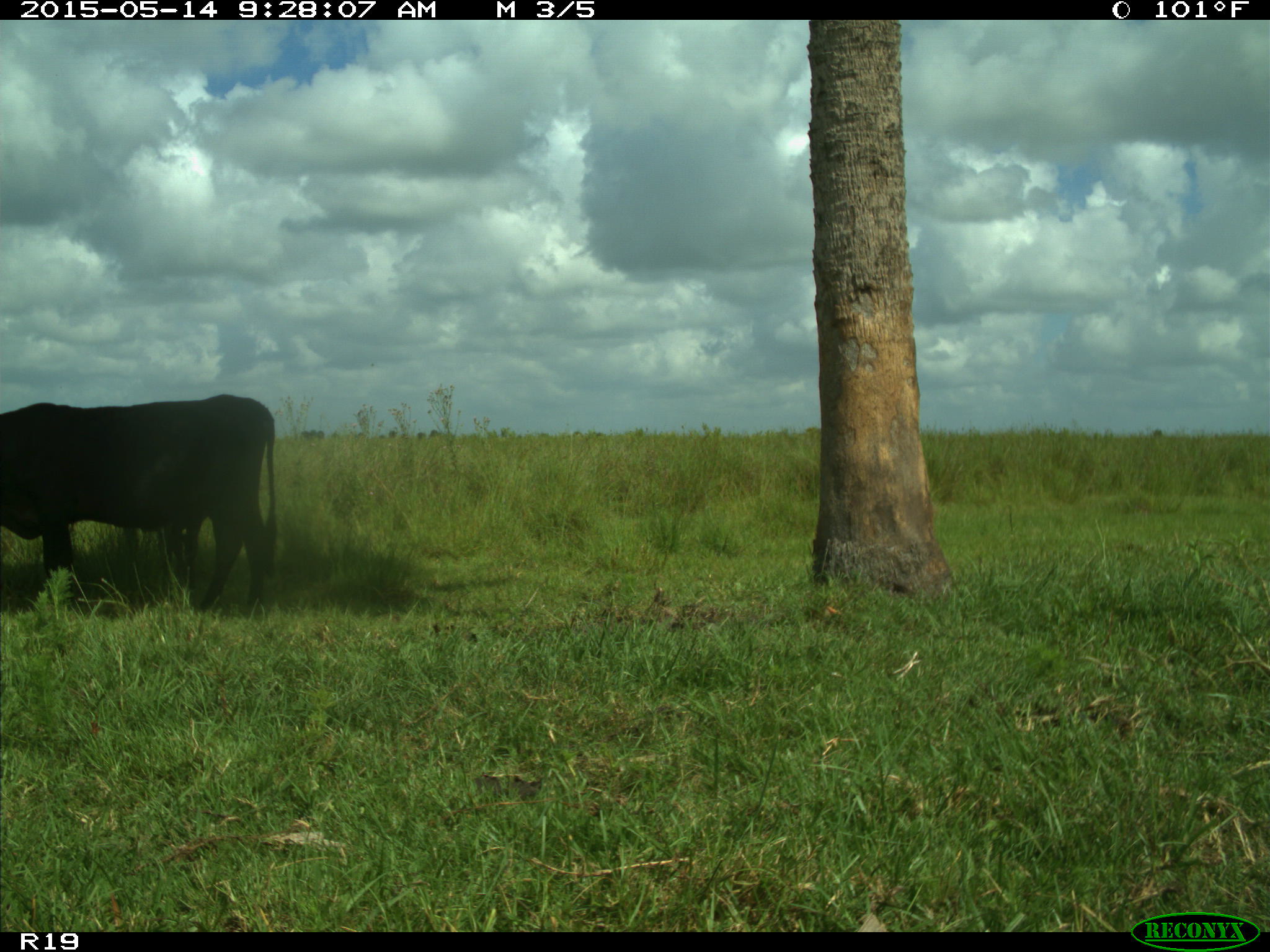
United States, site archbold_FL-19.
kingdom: Animalia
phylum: Chordata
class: Mammalia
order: Artiodactyla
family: Bovidae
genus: Bos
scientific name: Bos taurus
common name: domestic cow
Bos taurus (domestic cow).